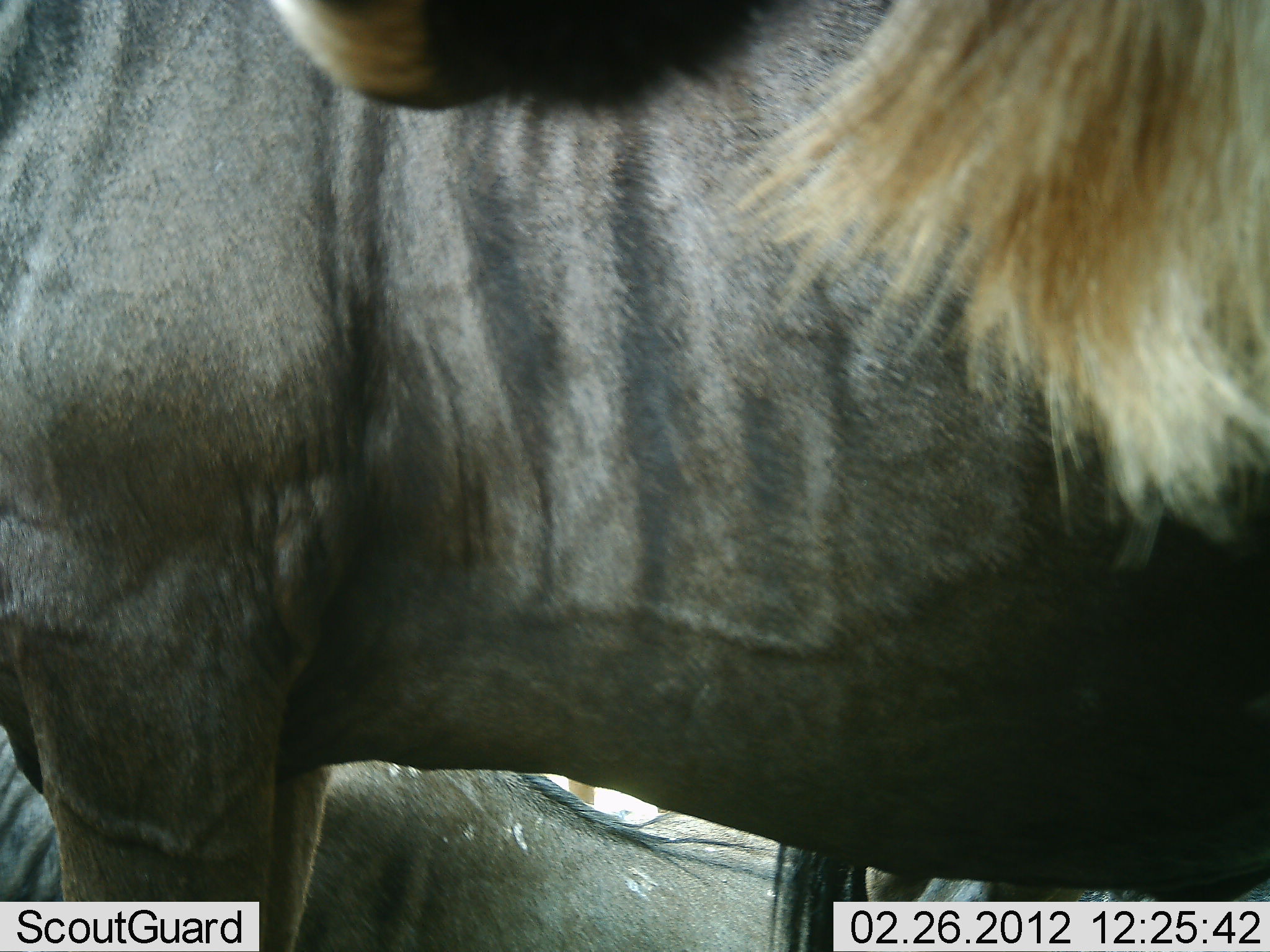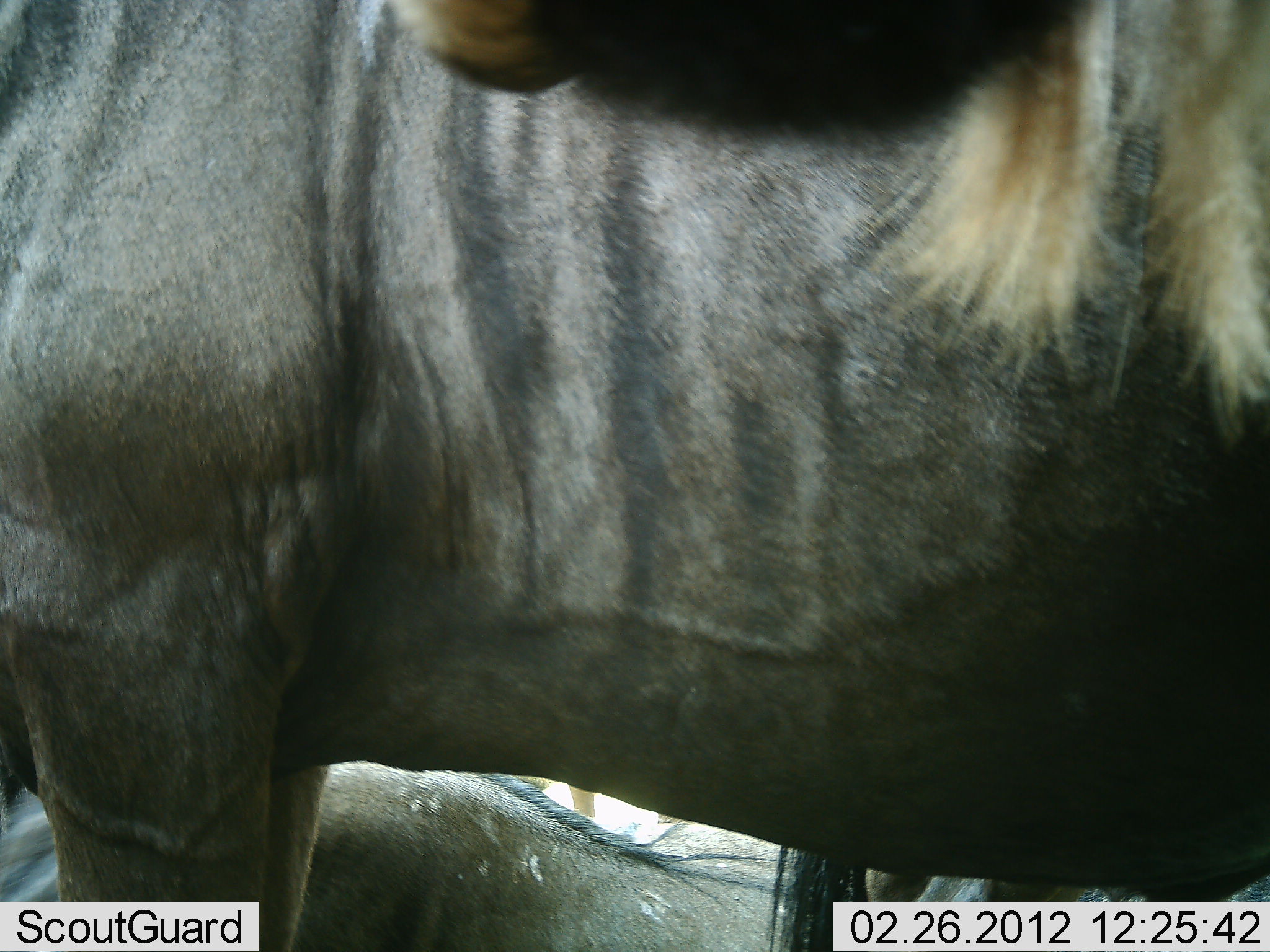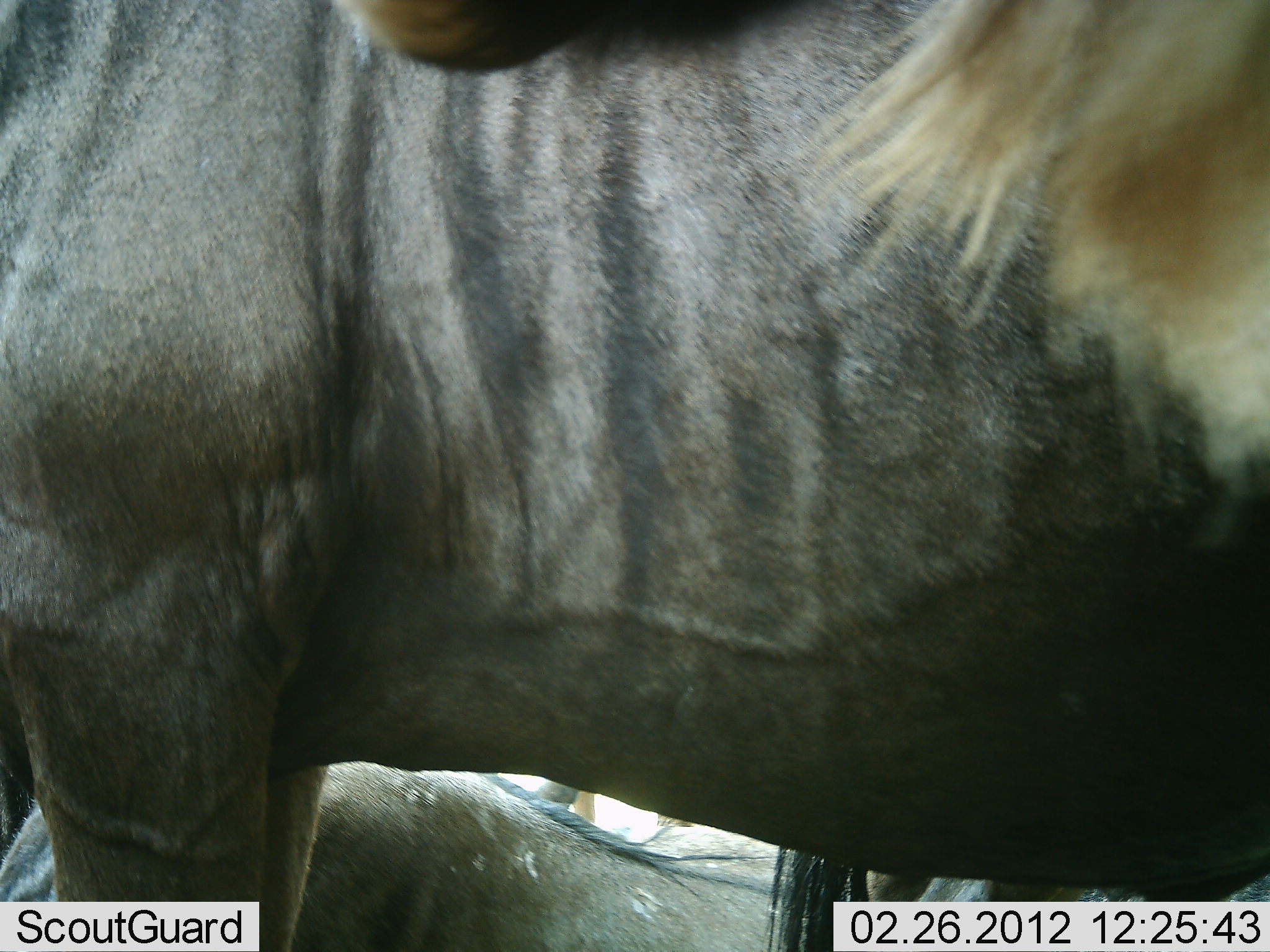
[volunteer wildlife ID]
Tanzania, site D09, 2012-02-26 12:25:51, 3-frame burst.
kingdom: Animalia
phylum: Chordata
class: Mammalia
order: Artiodactyla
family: Bovidae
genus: Connochaetes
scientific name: Connochaetes taurinus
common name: blue wildebeest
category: wildebeest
Wildebeest (blue wildebeest) (Connochaetes taurinus), count 3. Behavior (volunteer vote fractions): standing 92%, resting 69%, moving 0%, interacting 0%. Young present (vote fraction): 0%. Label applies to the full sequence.